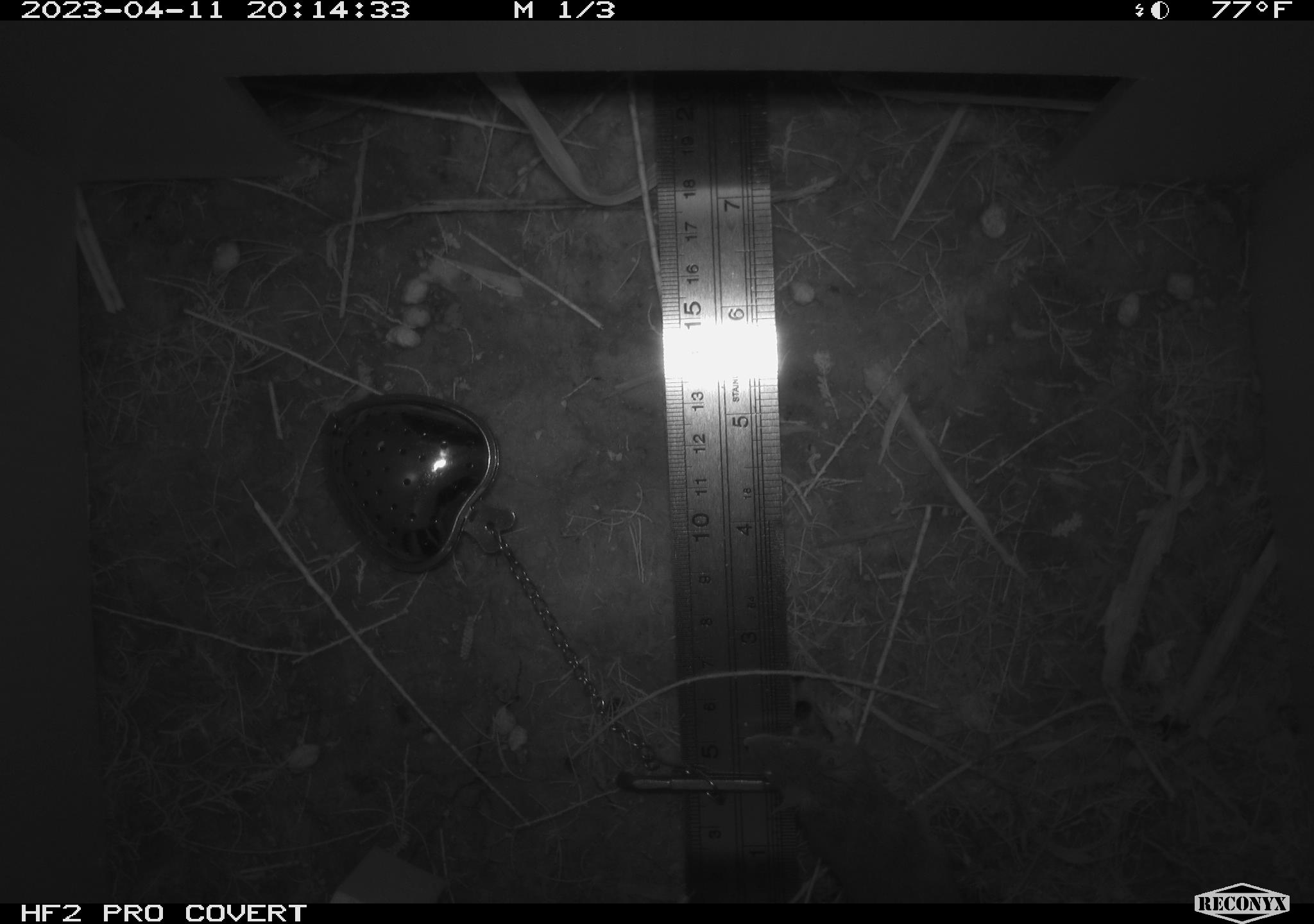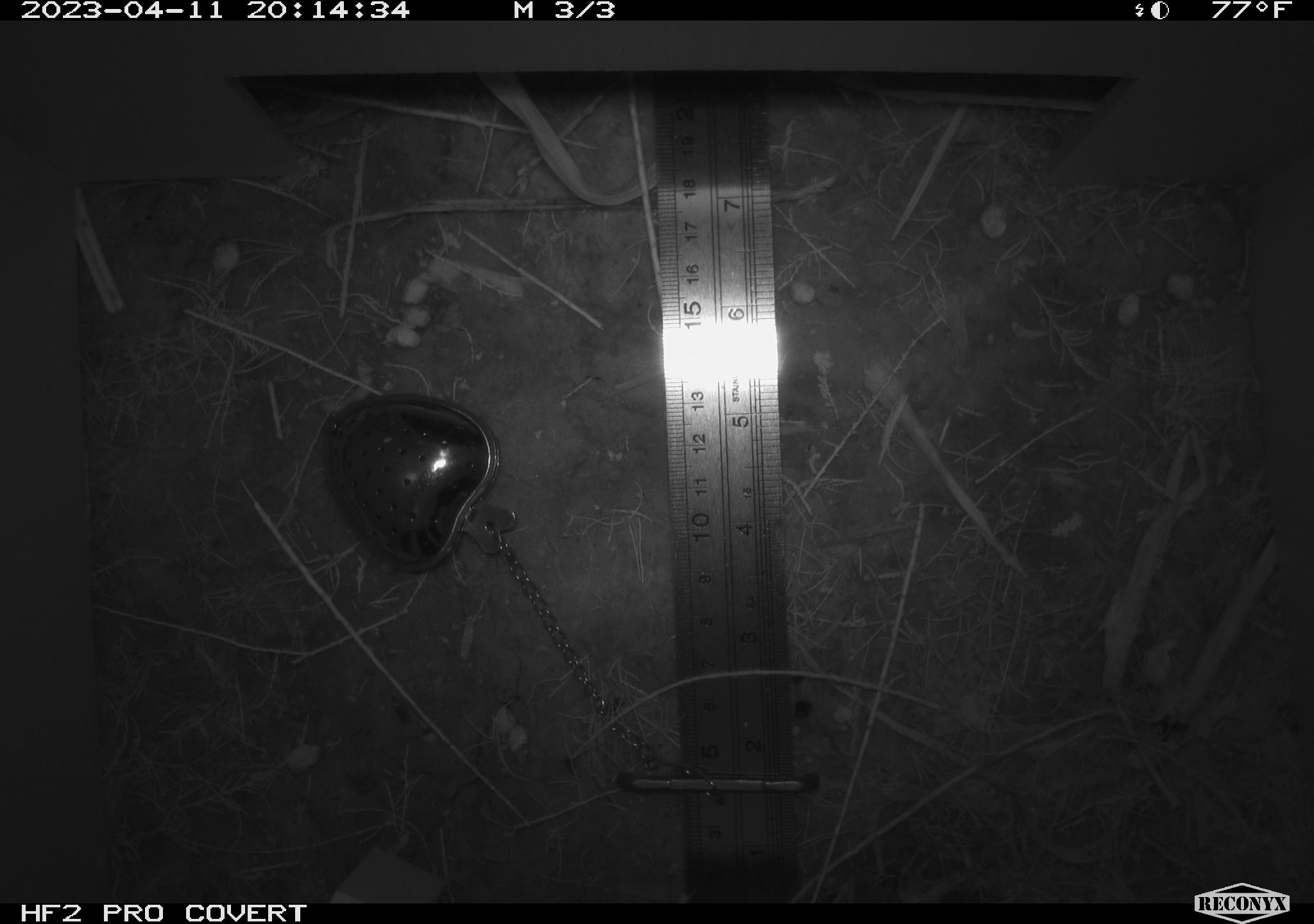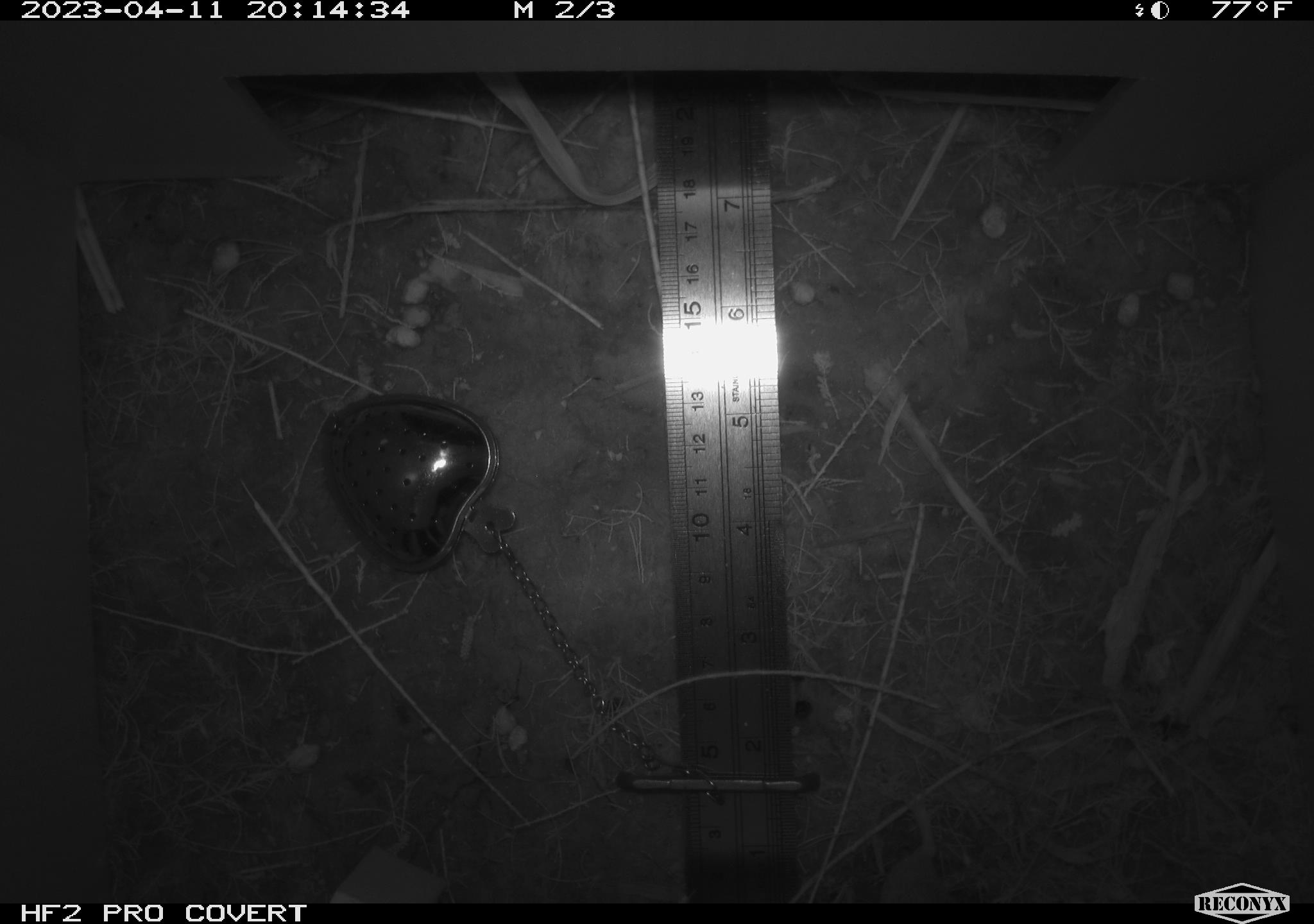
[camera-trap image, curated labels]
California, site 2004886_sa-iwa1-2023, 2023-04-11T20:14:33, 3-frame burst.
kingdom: Animalia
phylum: Chordata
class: Mammalia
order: Rodentia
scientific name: Rodentia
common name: mouse species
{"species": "mouse species (Rodentia)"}